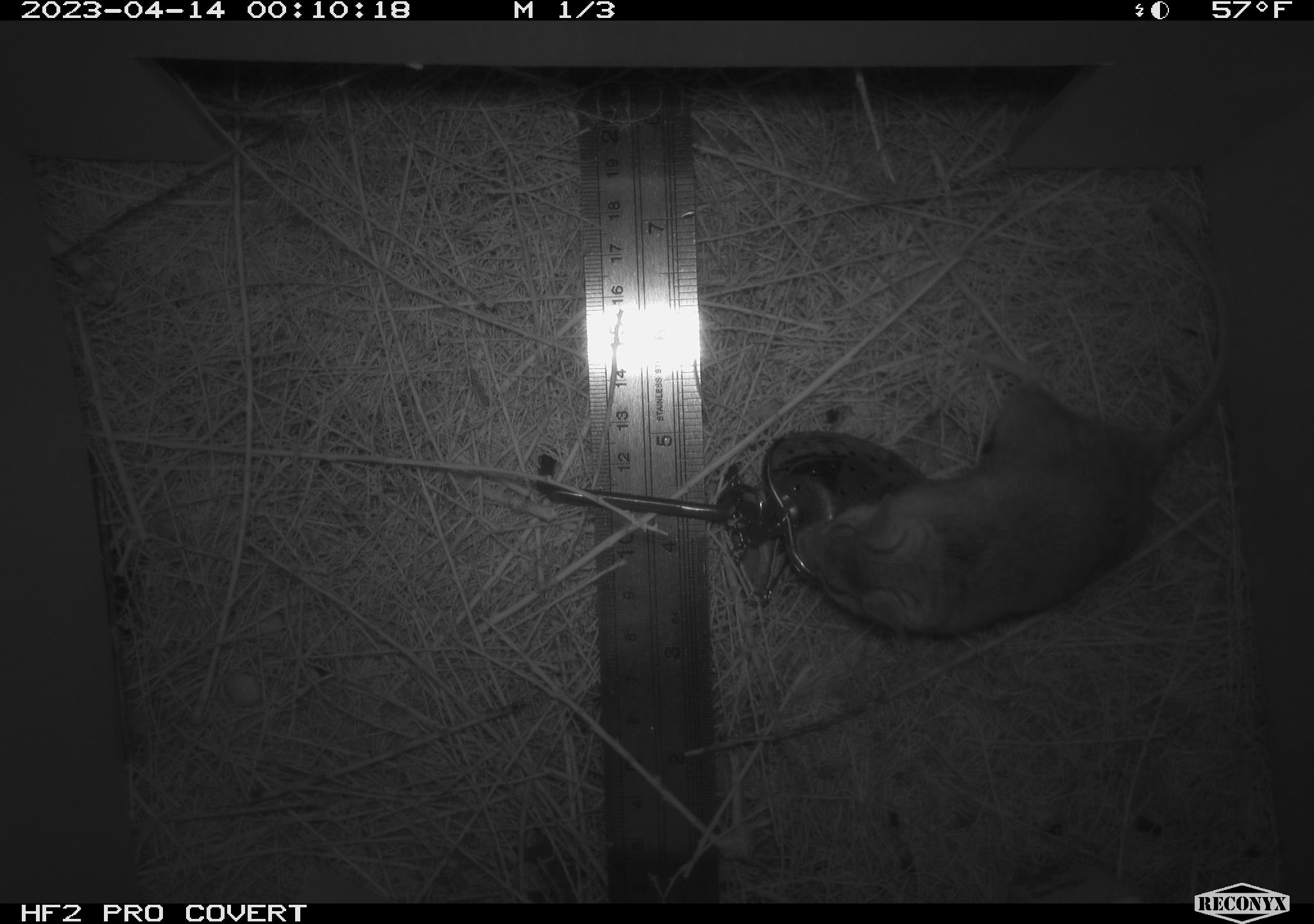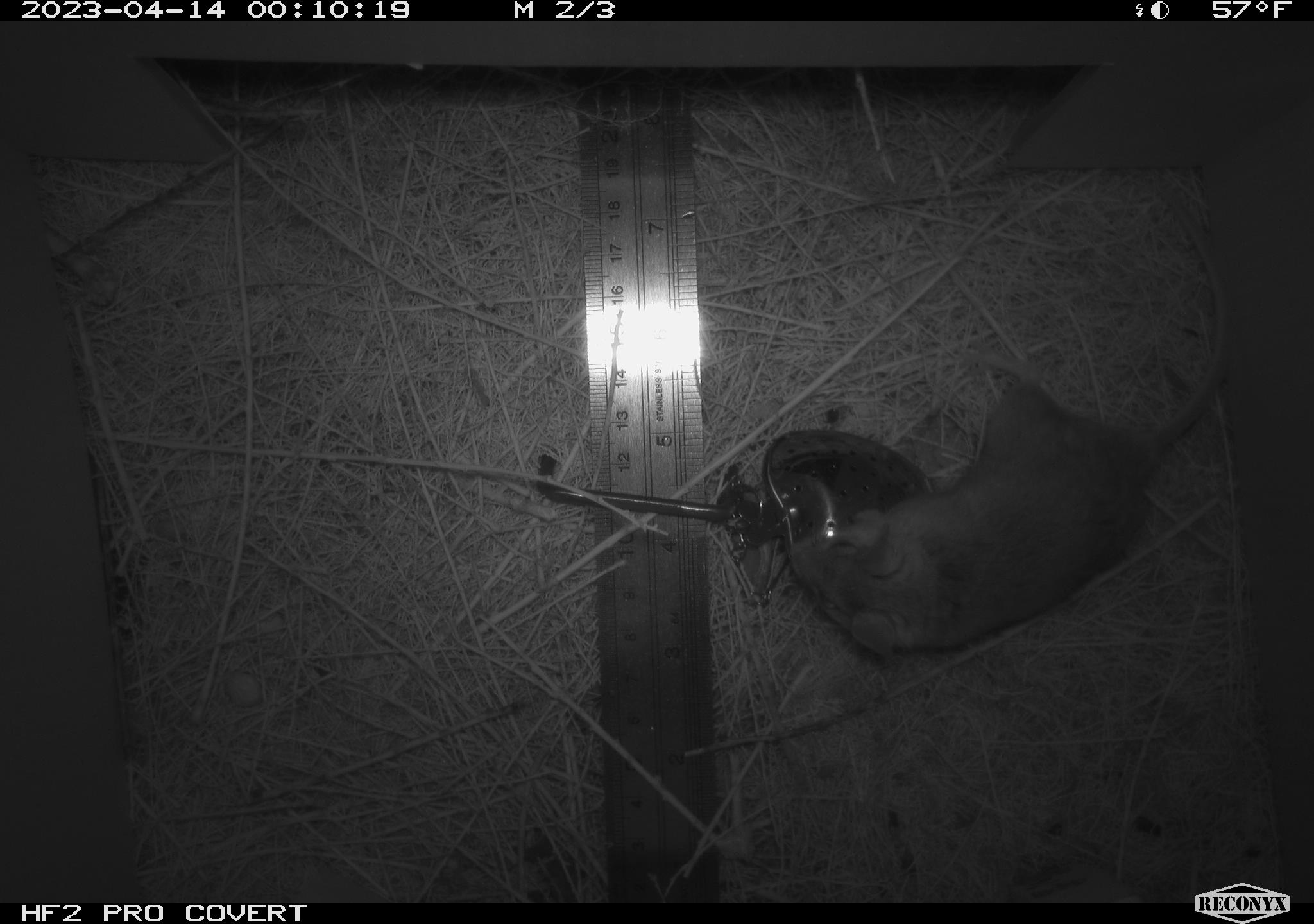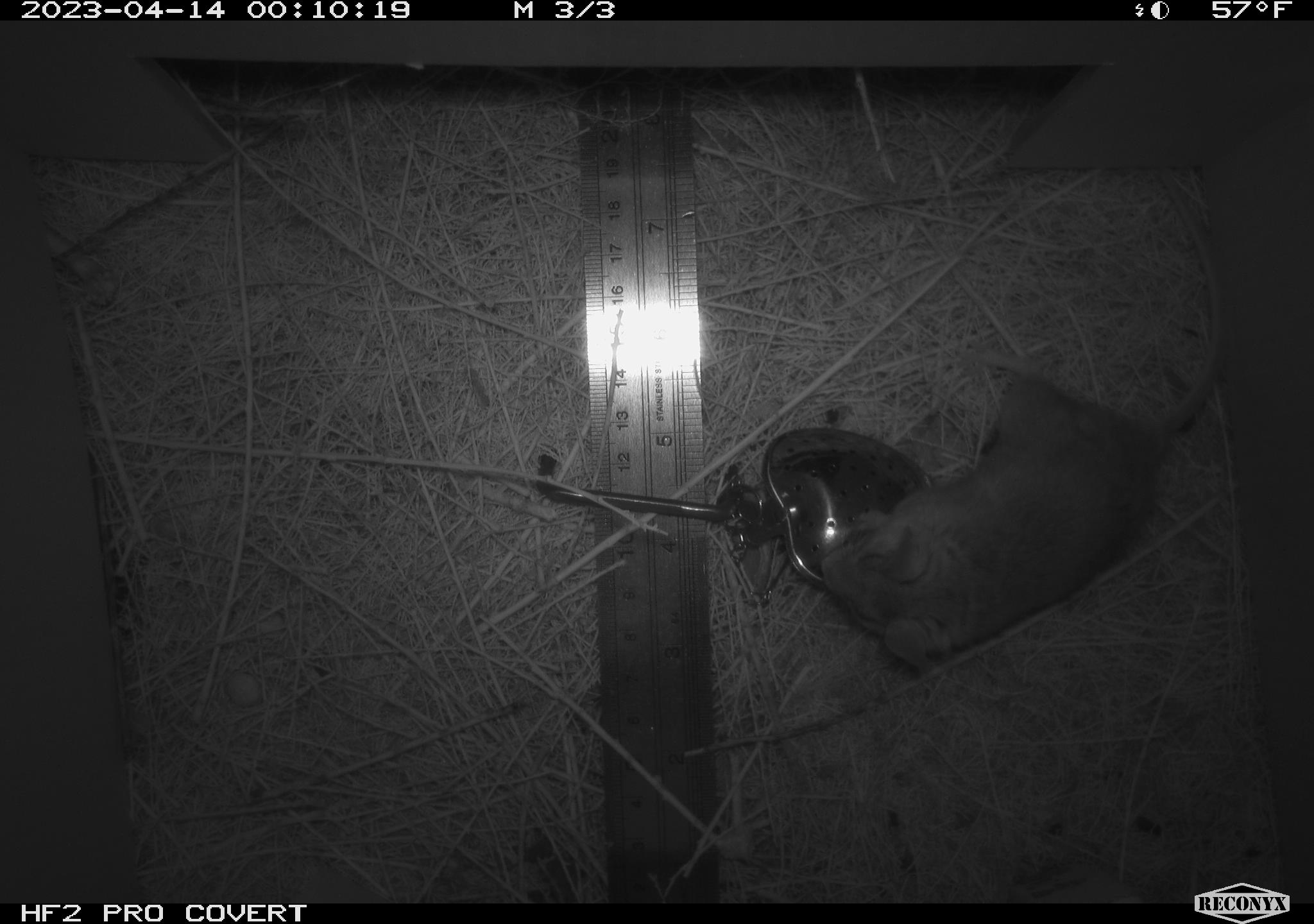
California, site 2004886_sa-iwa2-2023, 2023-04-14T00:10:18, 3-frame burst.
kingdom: Animalia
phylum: Chordata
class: Mammalia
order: Rodentia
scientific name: Rodentia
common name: mouse species